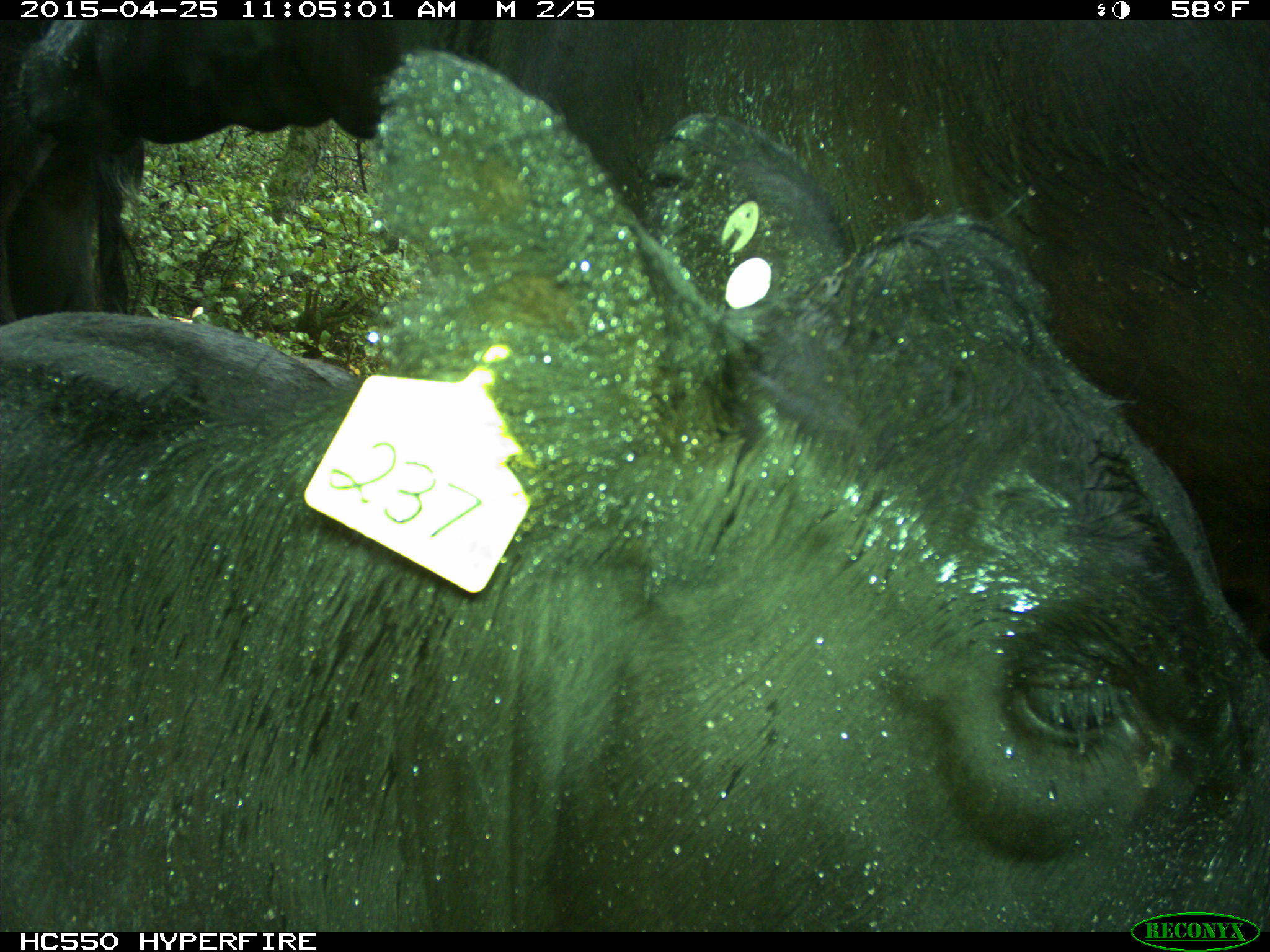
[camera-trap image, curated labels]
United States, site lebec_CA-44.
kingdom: Animalia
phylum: Chordata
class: Mammalia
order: Artiodactyla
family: Suidae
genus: Sus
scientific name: Sus scrofa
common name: wild boar